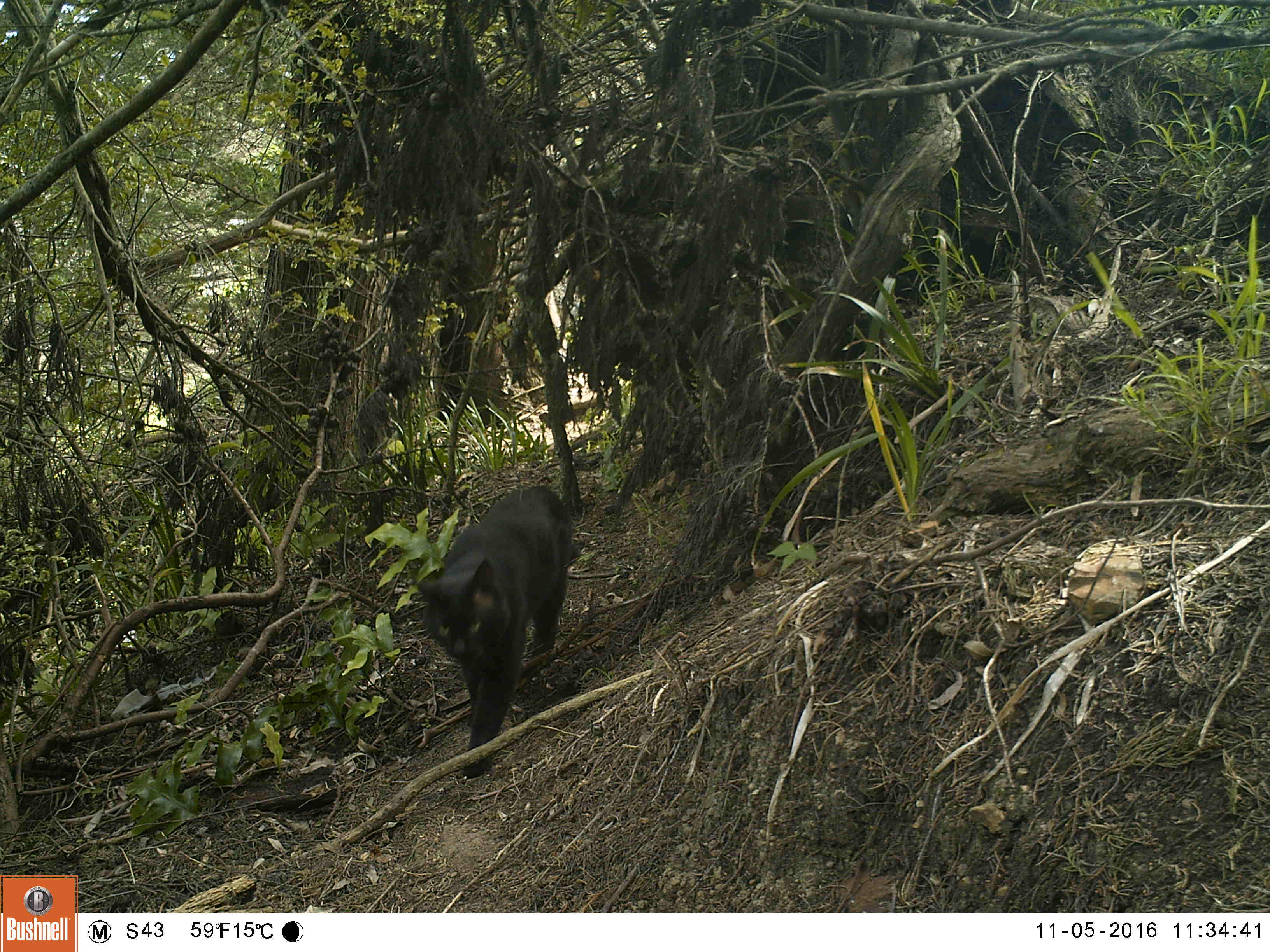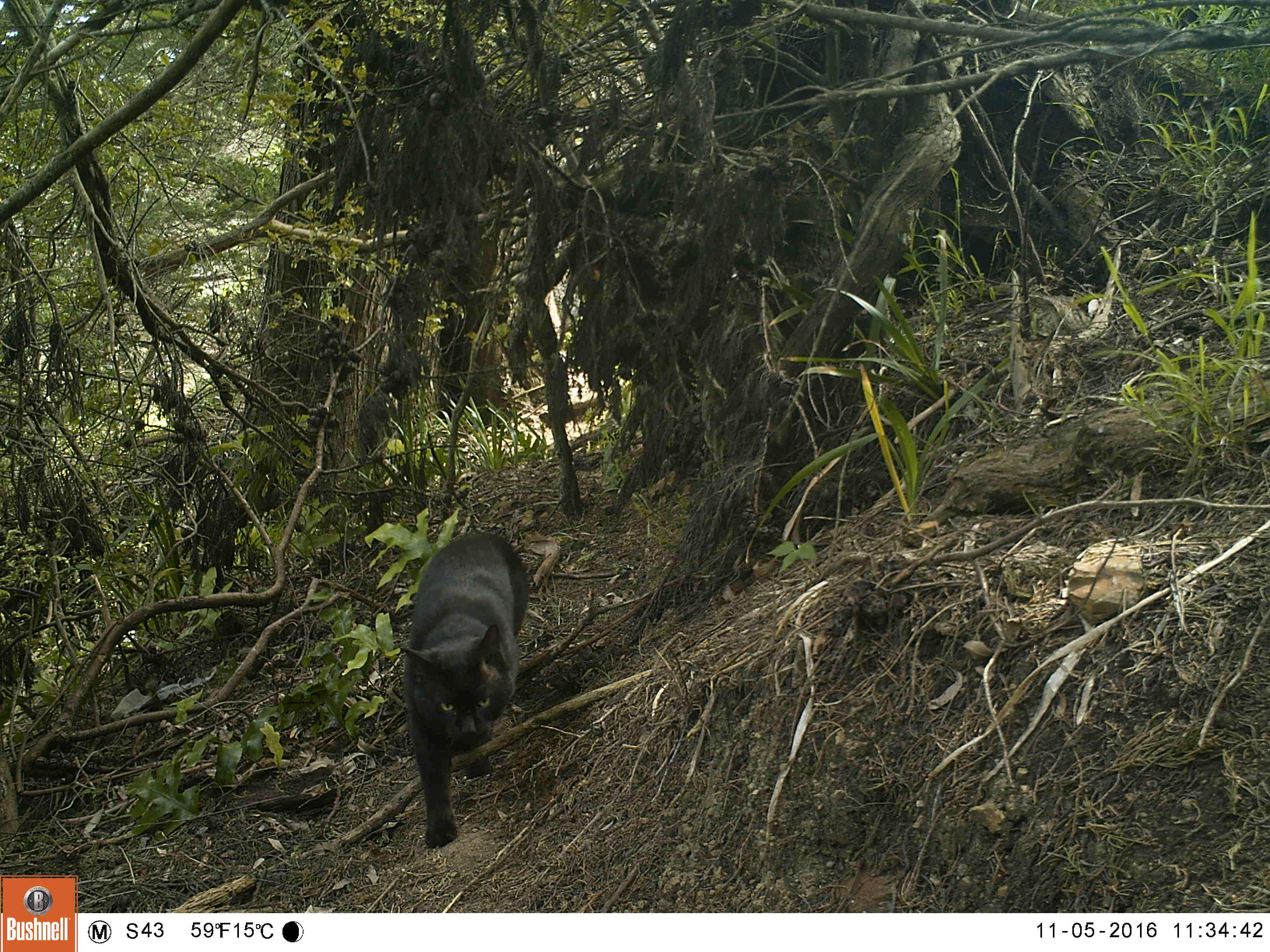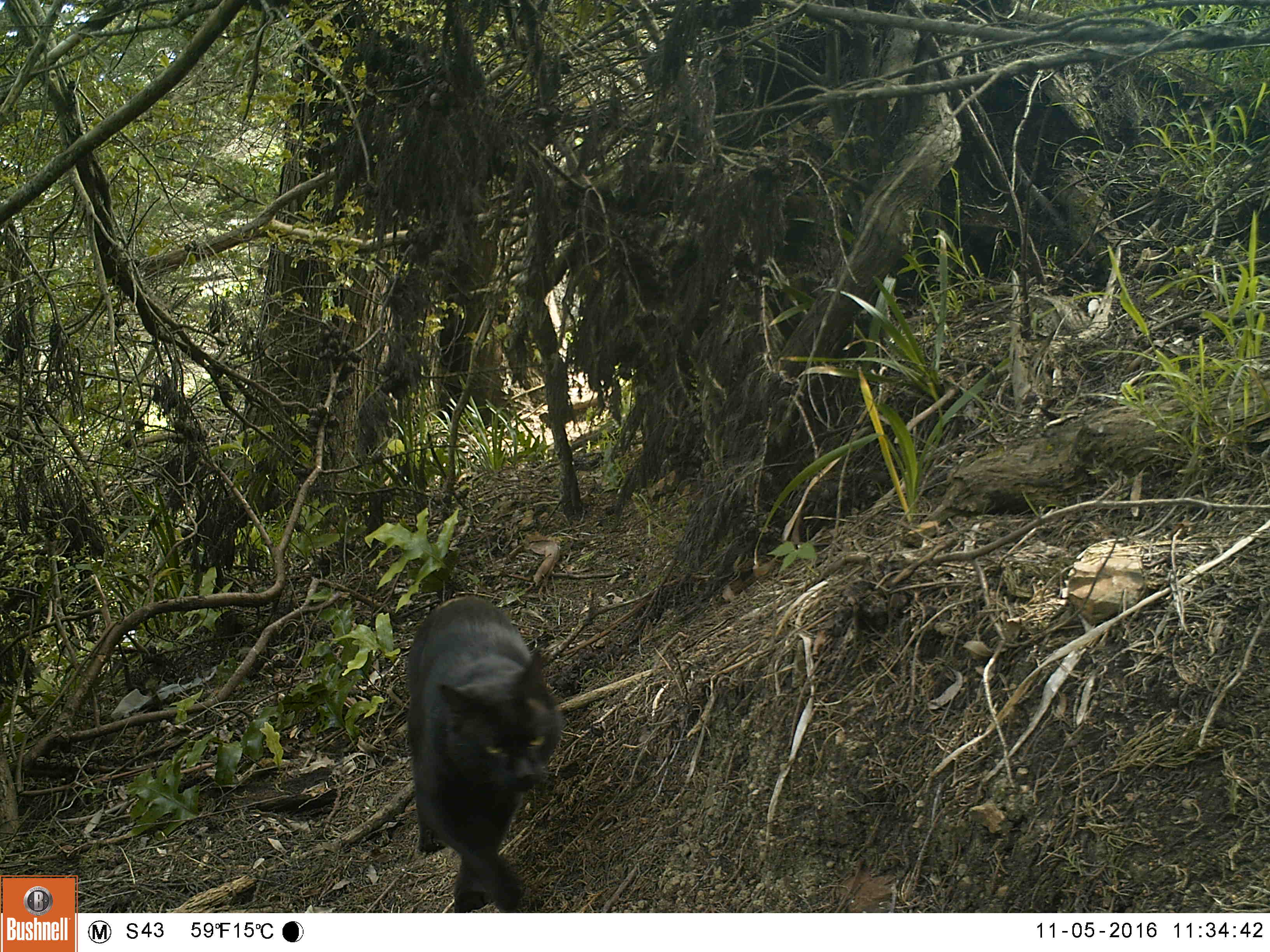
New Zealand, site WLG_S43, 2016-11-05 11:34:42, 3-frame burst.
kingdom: Animalia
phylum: Chordata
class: Mammalia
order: Carnivora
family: Felidae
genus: Felis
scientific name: Felis catus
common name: domestic cat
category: cat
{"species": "cat (domestic cat) (Felis catus)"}